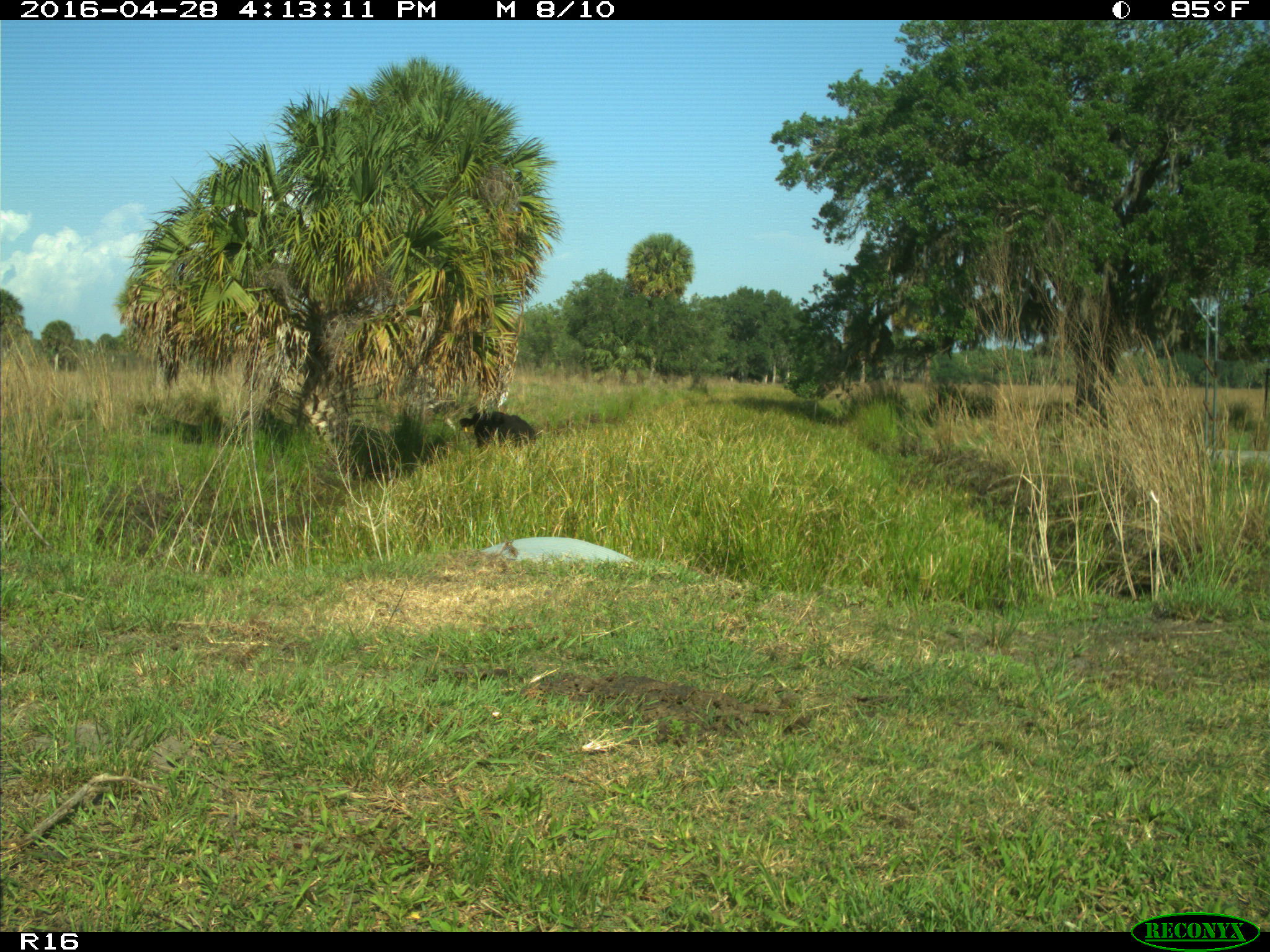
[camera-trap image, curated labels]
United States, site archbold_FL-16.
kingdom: Animalia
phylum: Chordata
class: Mammalia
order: Artiodactyla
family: Bovidae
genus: Bos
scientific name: Bos taurus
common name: domestic cow